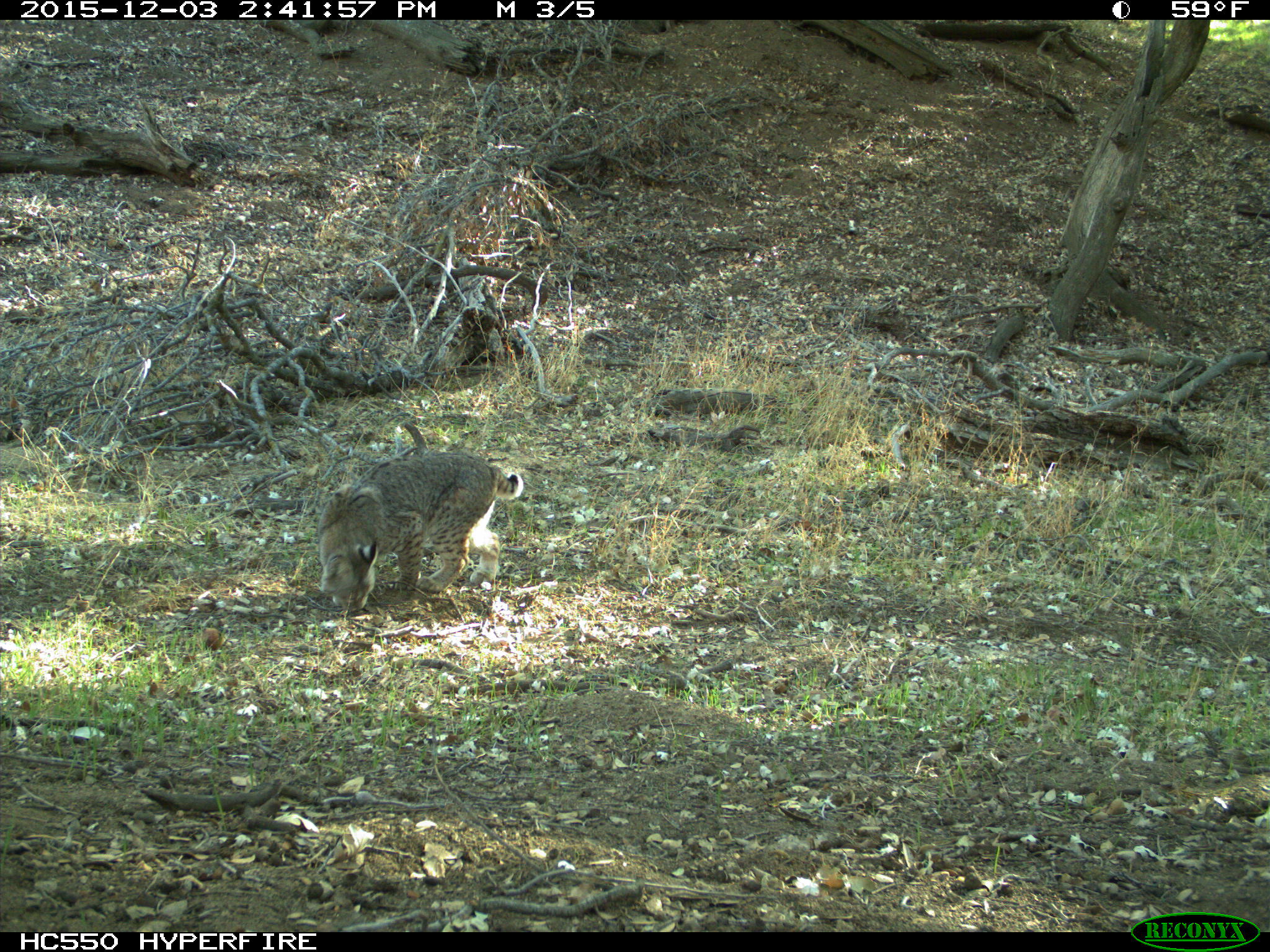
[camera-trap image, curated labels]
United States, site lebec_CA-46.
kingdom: Animalia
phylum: Chordata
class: Mammalia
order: Carnivora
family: Felidae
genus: Lynx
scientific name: Lynx rufus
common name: bobcat